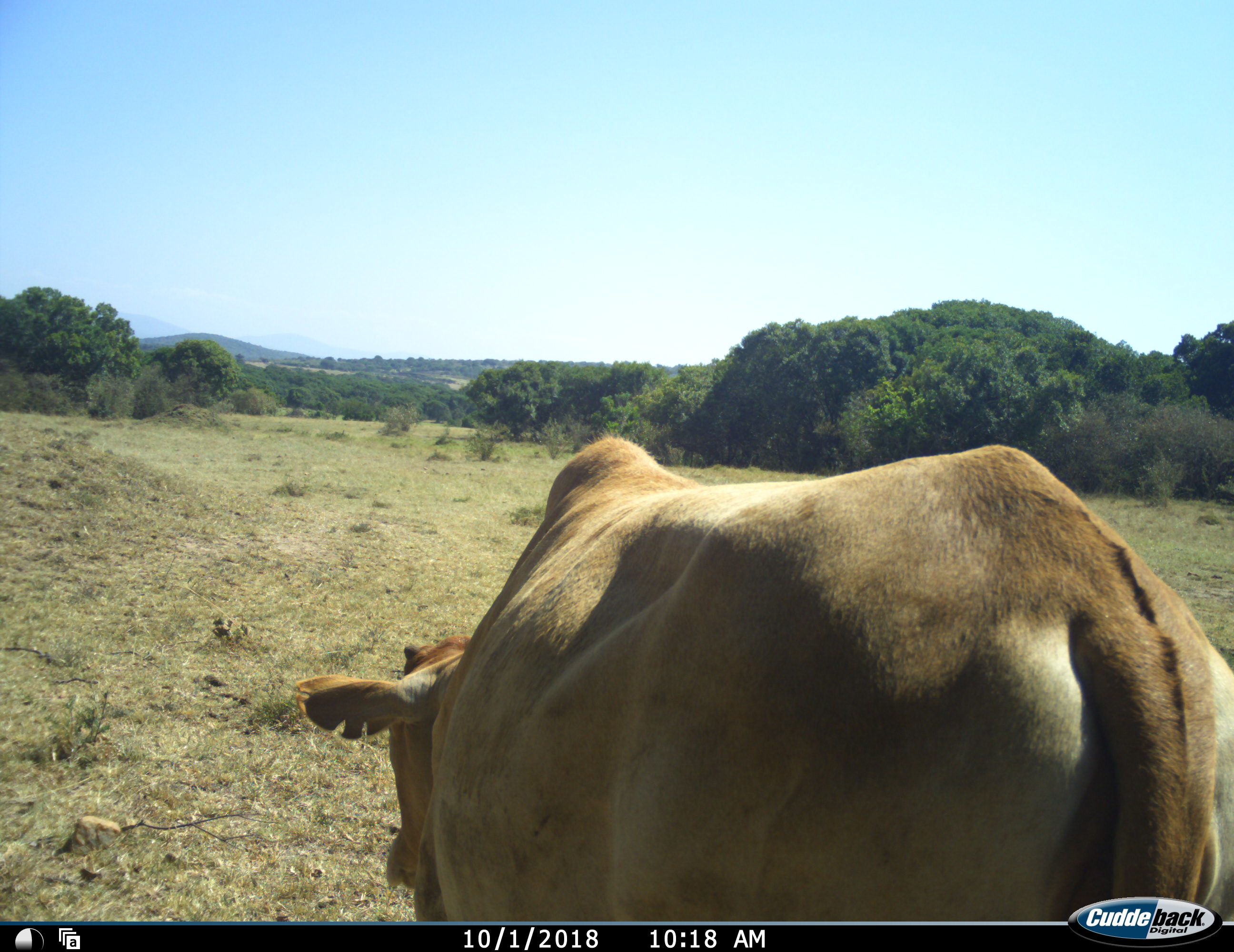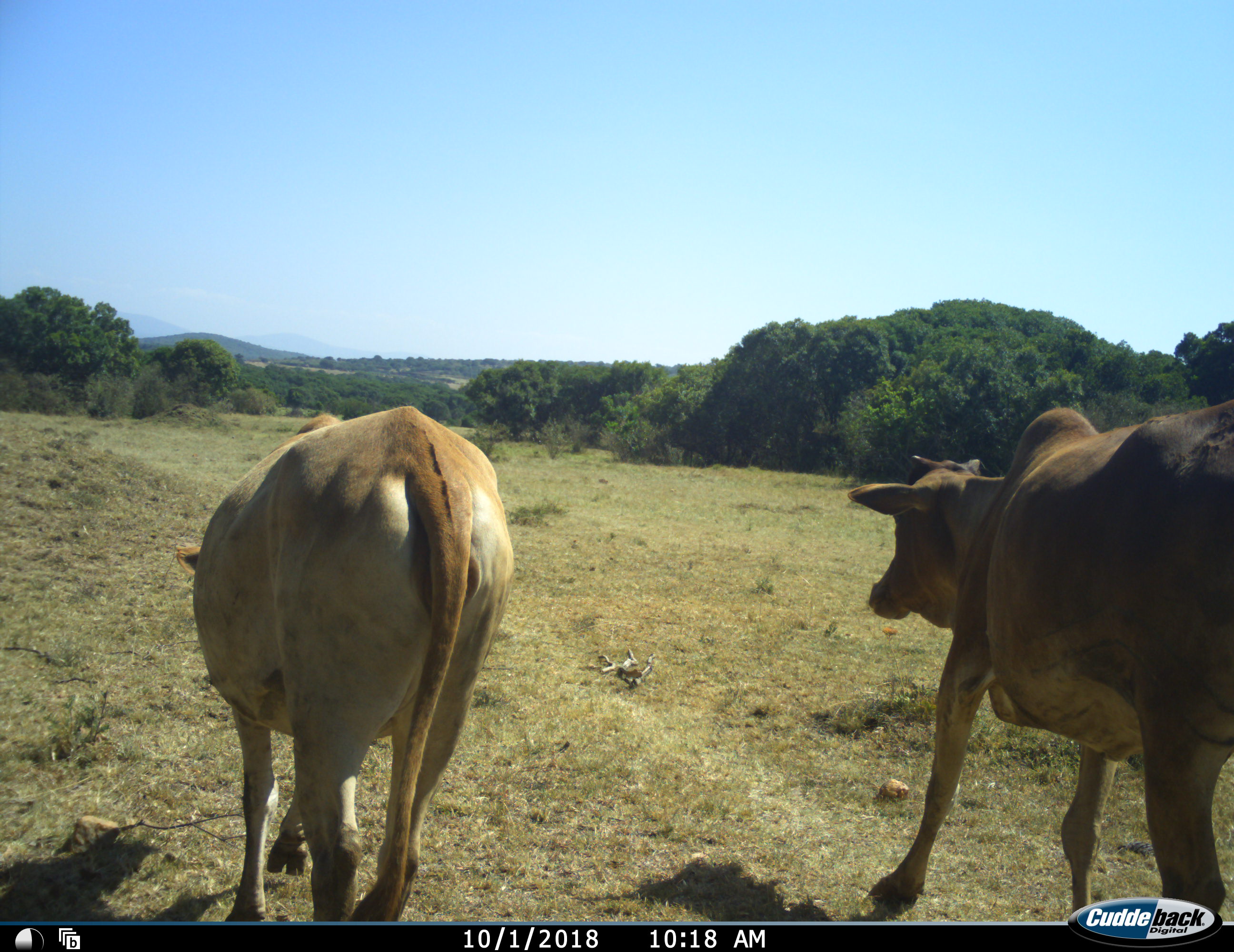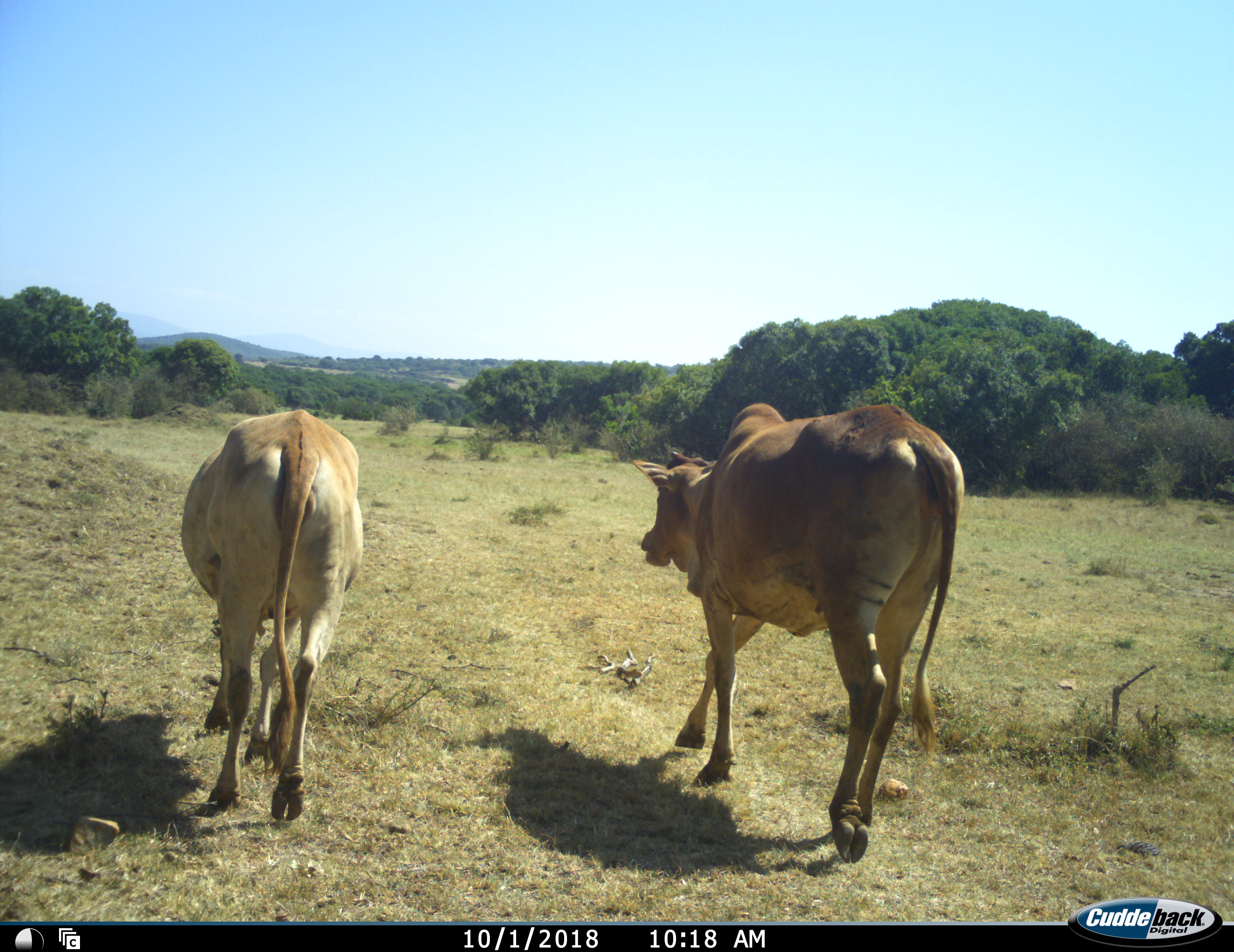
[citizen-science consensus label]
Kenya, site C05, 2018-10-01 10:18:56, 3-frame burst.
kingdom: Animalia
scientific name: Animalia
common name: animal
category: domesticanimal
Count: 2.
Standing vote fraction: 10%.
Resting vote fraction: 0%.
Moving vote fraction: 90%.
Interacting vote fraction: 0%.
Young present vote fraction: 0%.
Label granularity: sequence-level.